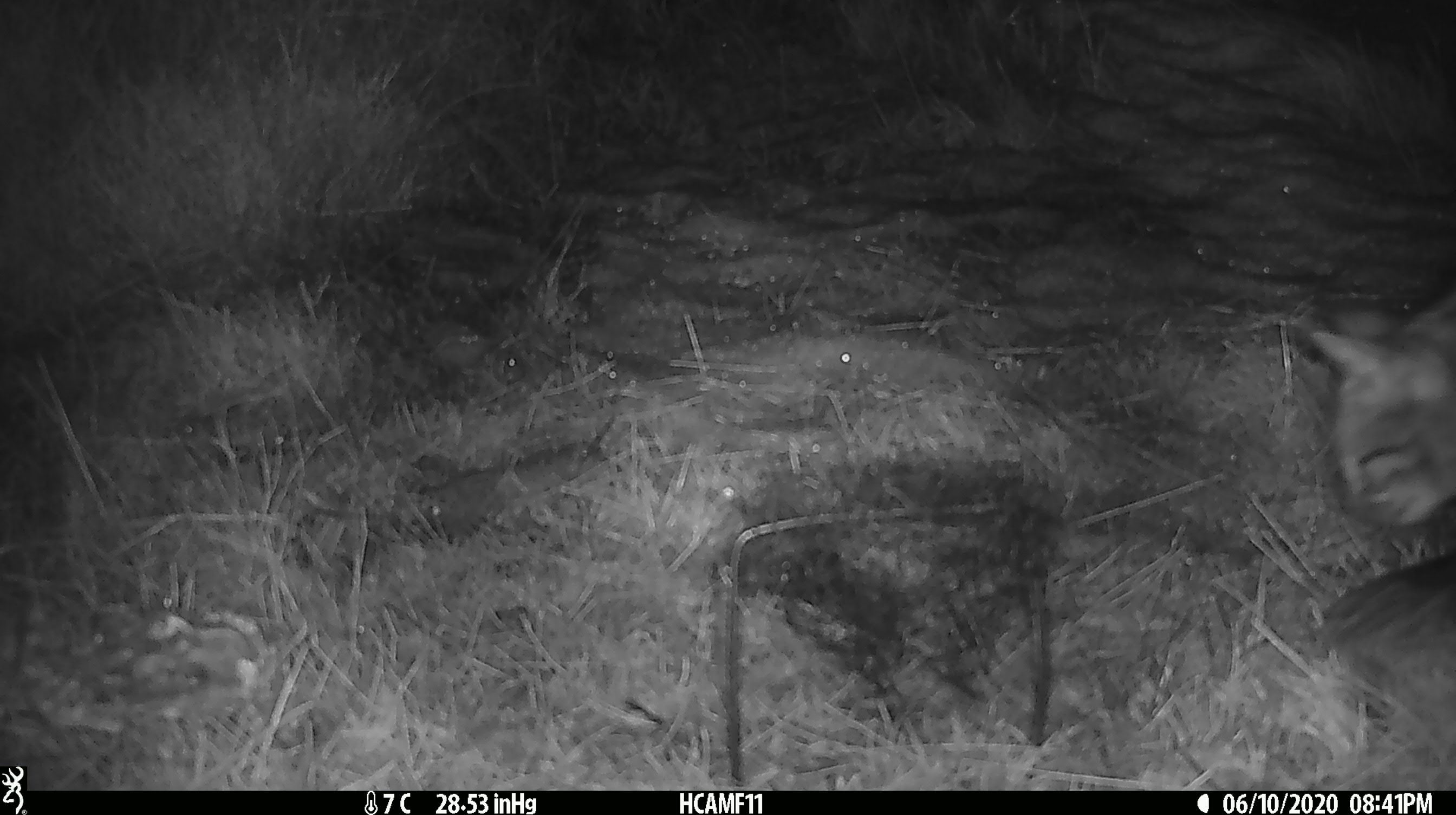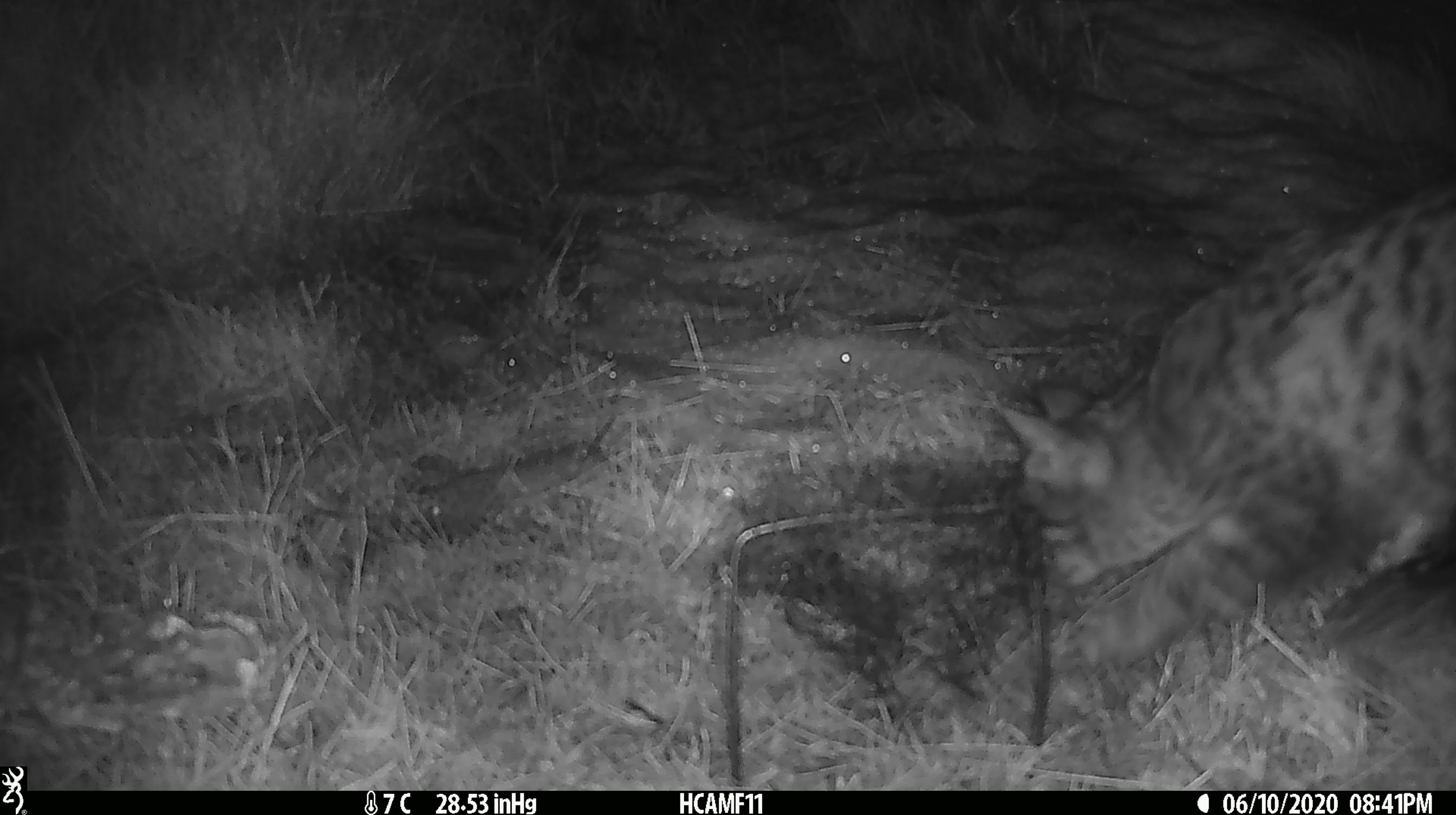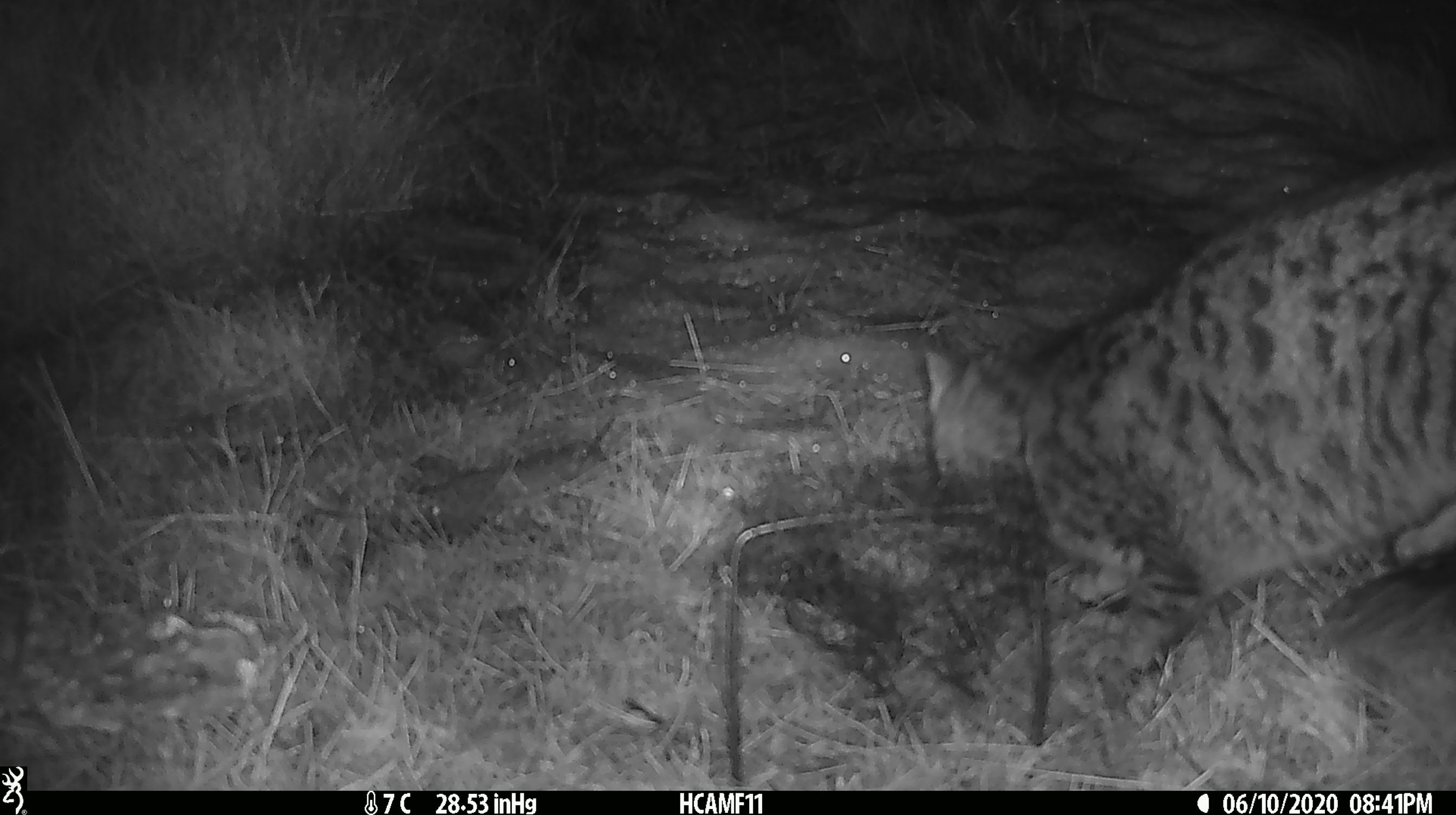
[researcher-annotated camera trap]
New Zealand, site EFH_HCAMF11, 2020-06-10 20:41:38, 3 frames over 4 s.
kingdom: Animalia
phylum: Chordata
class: Mammalia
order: Carnivora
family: Felidae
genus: Felis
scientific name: Felis catus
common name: domestic cat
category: cat